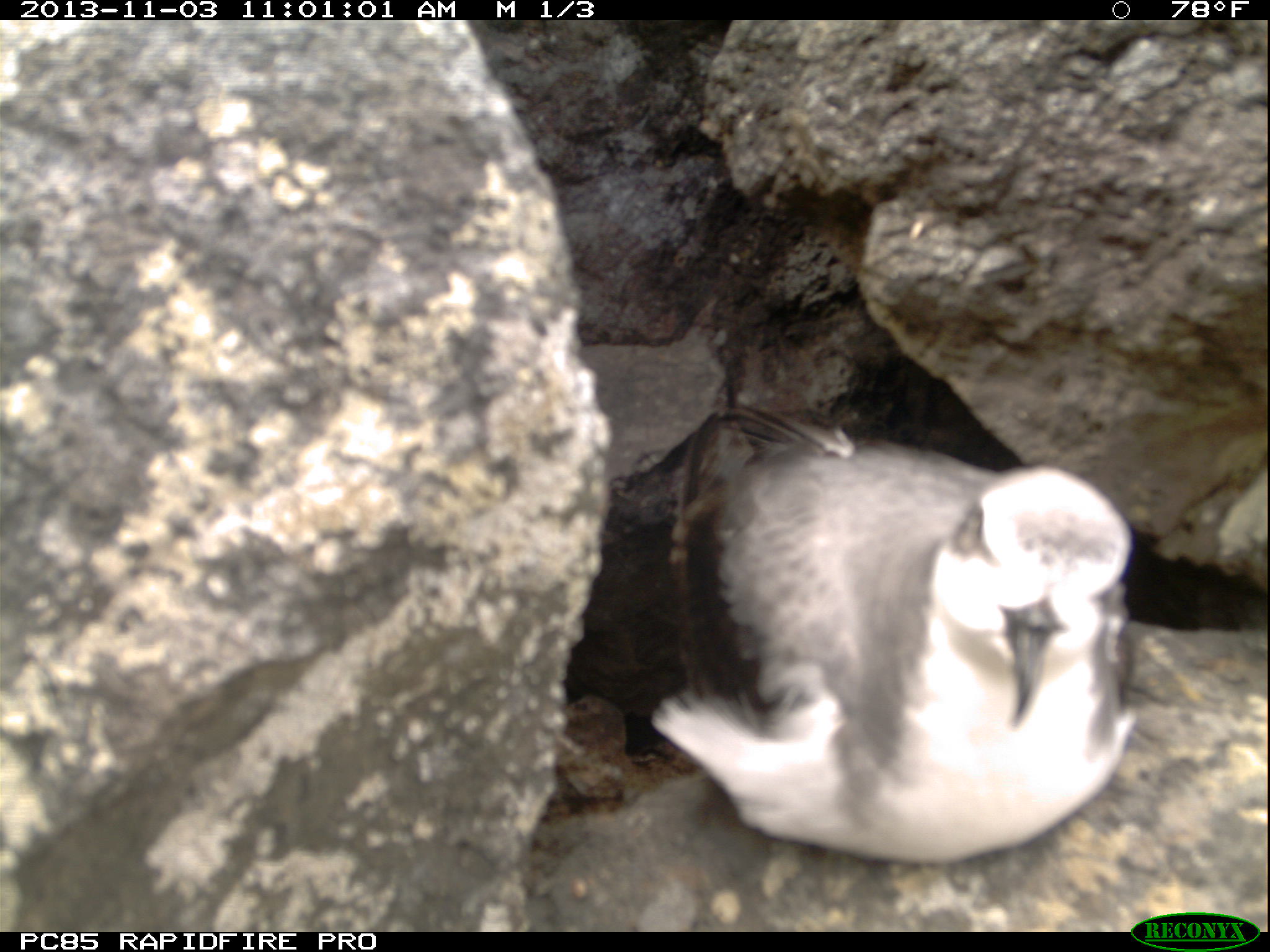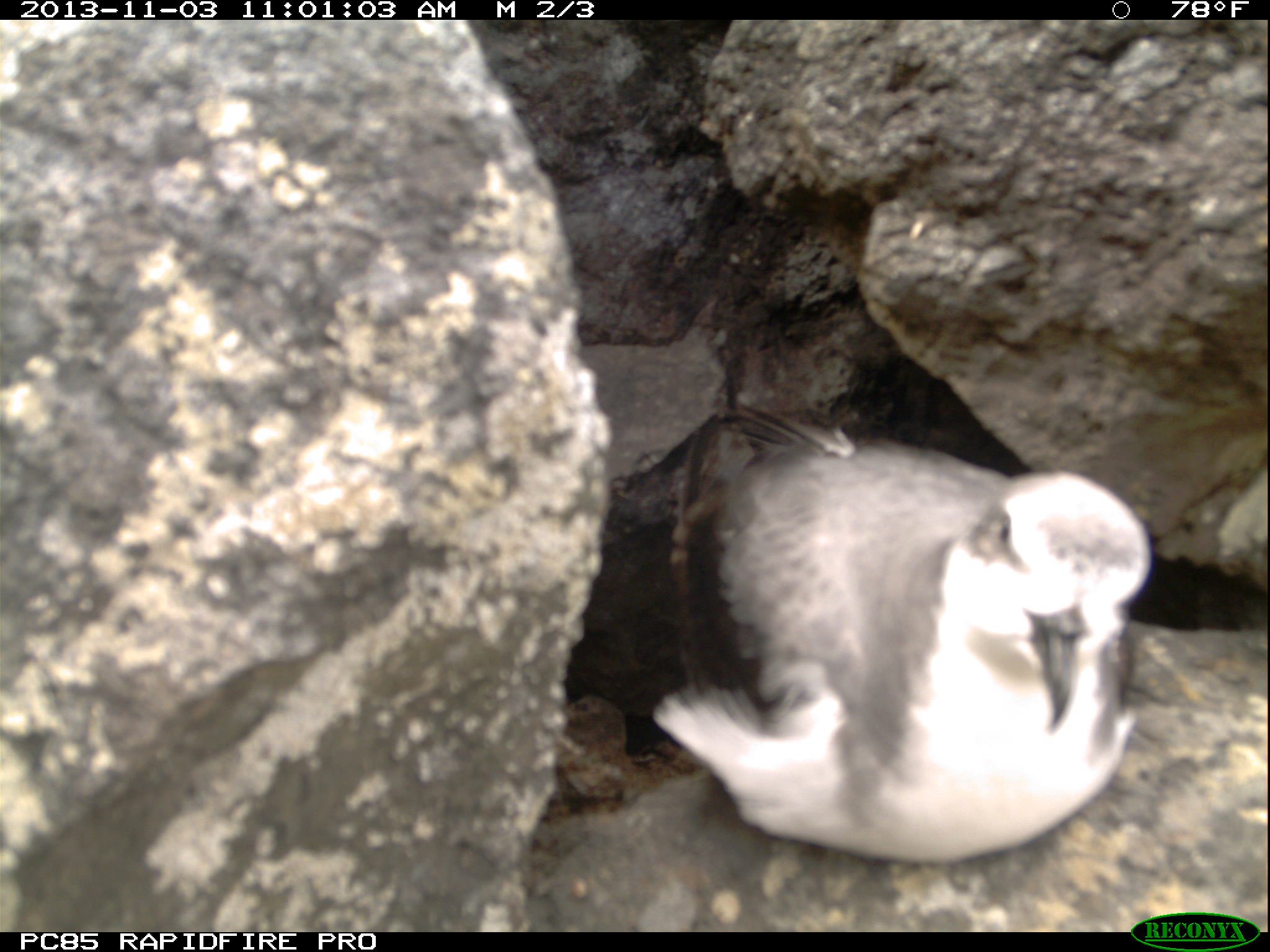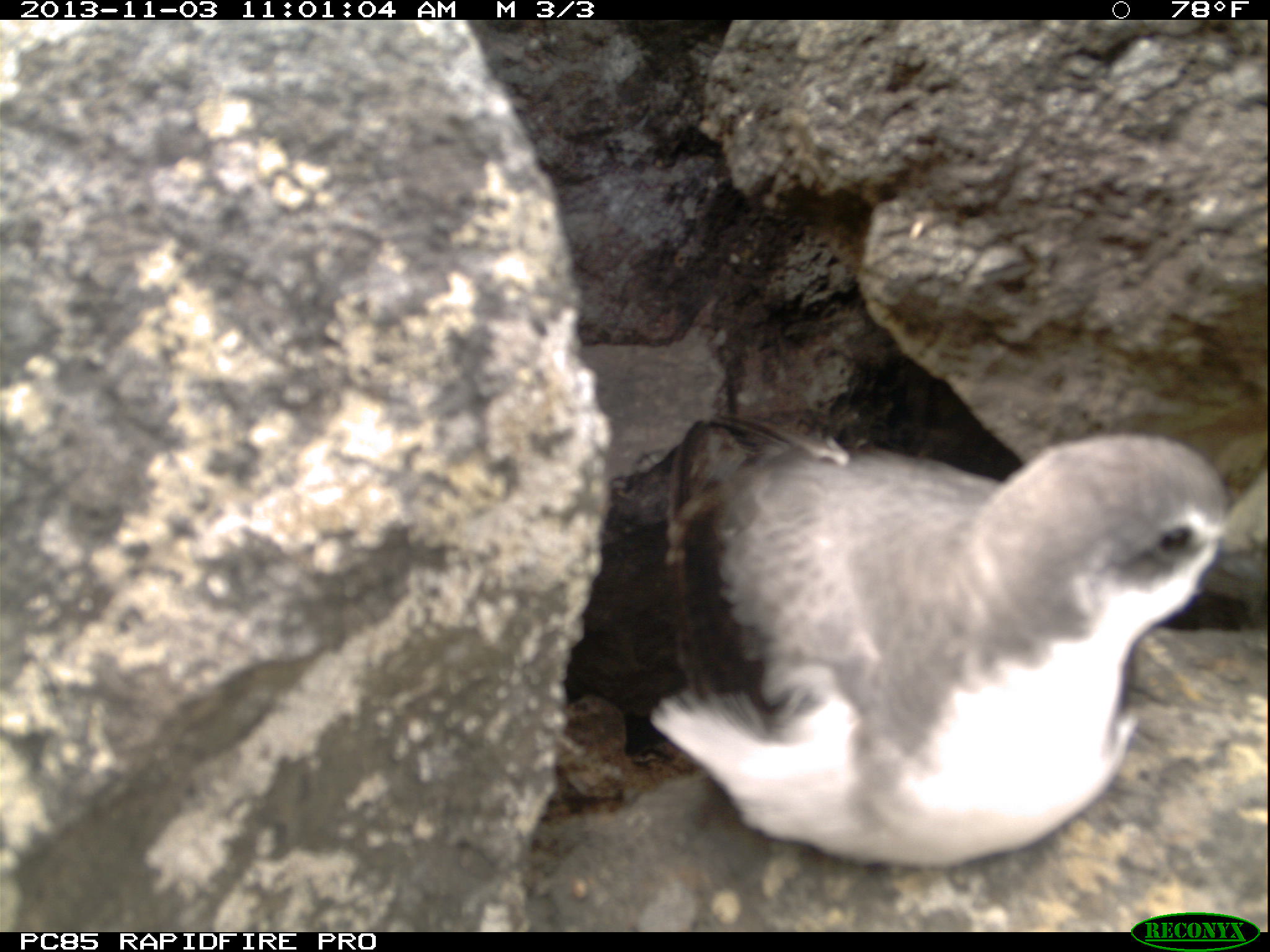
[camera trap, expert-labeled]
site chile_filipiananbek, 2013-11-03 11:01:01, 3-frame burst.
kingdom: Animalia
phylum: Chordata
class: Aves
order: Procellariiformes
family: Procellariidae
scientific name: Procellariidae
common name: petrel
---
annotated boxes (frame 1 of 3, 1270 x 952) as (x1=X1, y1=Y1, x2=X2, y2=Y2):
petrel: (x1=641, y1=407, x2=1140, y2=866)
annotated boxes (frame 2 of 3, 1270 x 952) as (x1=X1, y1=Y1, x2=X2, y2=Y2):
petrel: (x1=648, y1=408, x2=1149, y2=860)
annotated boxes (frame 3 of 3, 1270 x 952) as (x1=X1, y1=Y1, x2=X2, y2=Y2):
petrel: (x1=634, y1=420, x2=1239, y2=873)